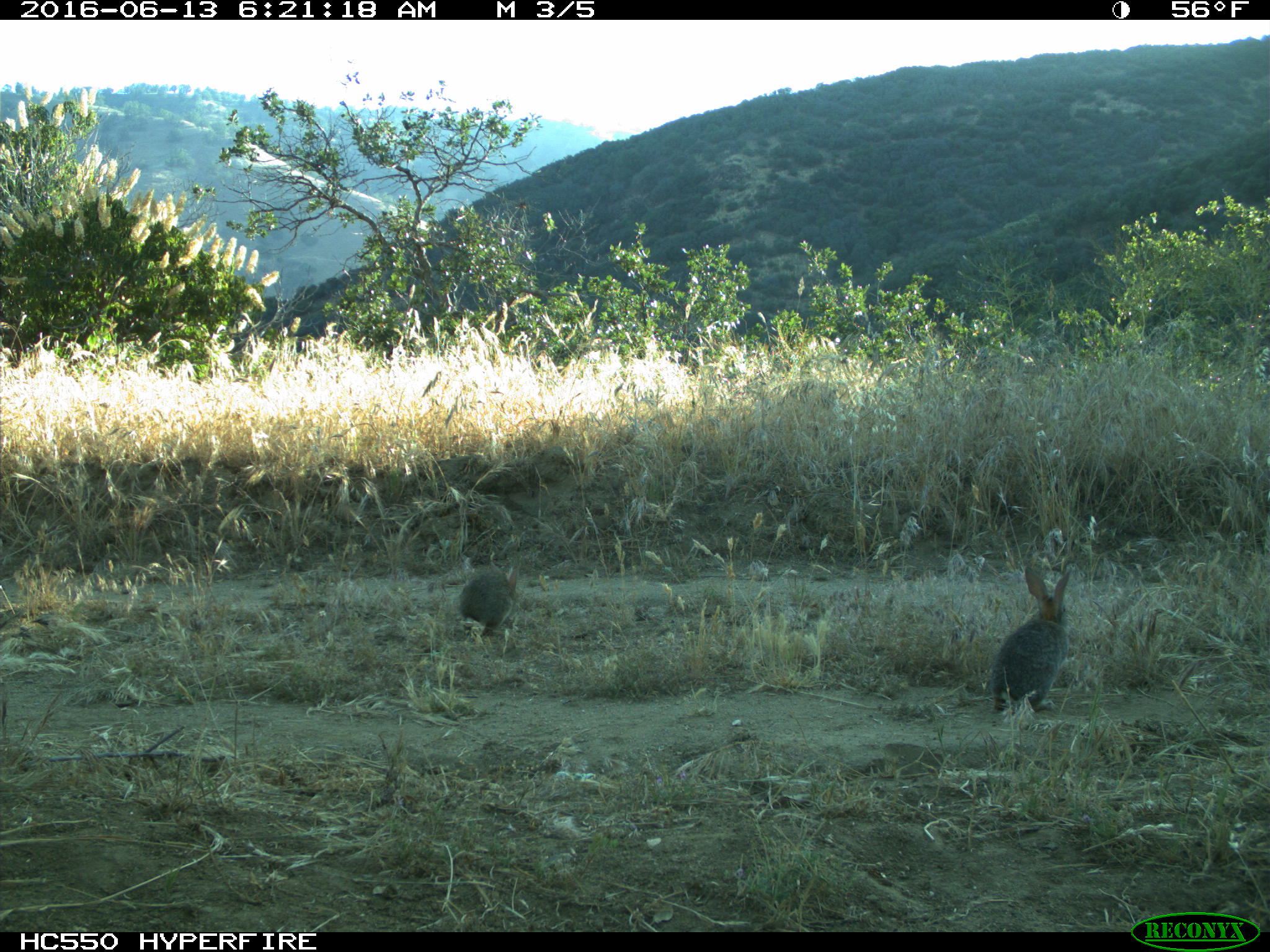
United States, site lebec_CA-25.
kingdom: Animalia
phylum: Chordata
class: Mammalia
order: Lagomorpha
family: Leporidae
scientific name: Leporidae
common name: rabbits and hares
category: unidentified rabbit